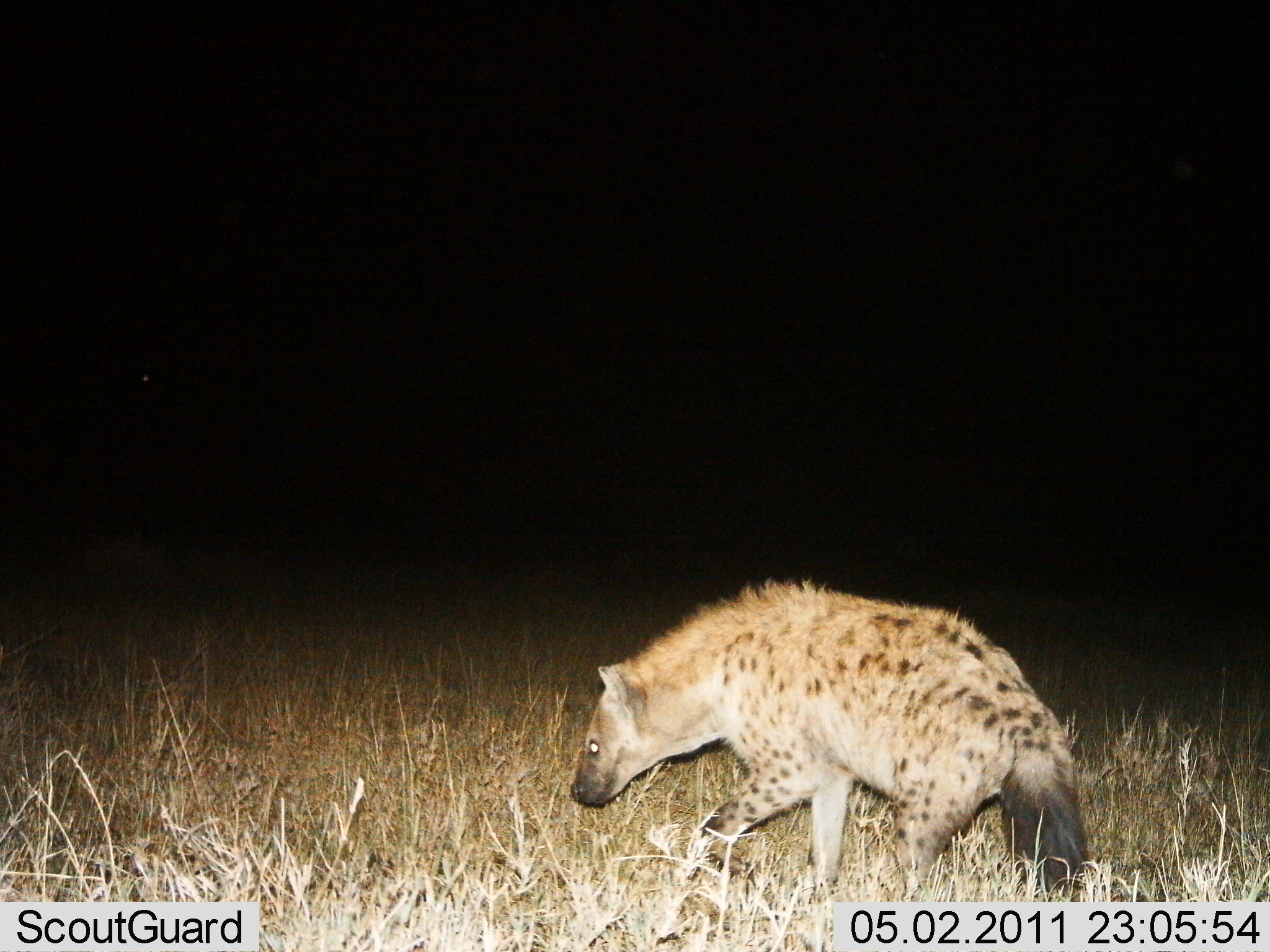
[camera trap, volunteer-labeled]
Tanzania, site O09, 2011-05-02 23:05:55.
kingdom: Animalia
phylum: Chordata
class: Mammalia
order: Carnivora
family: Hyaenidae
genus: Crocuta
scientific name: Crocuta crocuta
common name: spotted hyena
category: hyenaspotted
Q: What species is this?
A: Hyenaspotted (spotted hyena) (Crocuta crocuta).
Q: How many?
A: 1.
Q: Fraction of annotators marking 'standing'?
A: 20%.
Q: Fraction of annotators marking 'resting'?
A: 0%.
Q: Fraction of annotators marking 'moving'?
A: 80%.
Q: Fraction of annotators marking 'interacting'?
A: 0%.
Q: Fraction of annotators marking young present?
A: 0%.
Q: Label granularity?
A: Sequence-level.